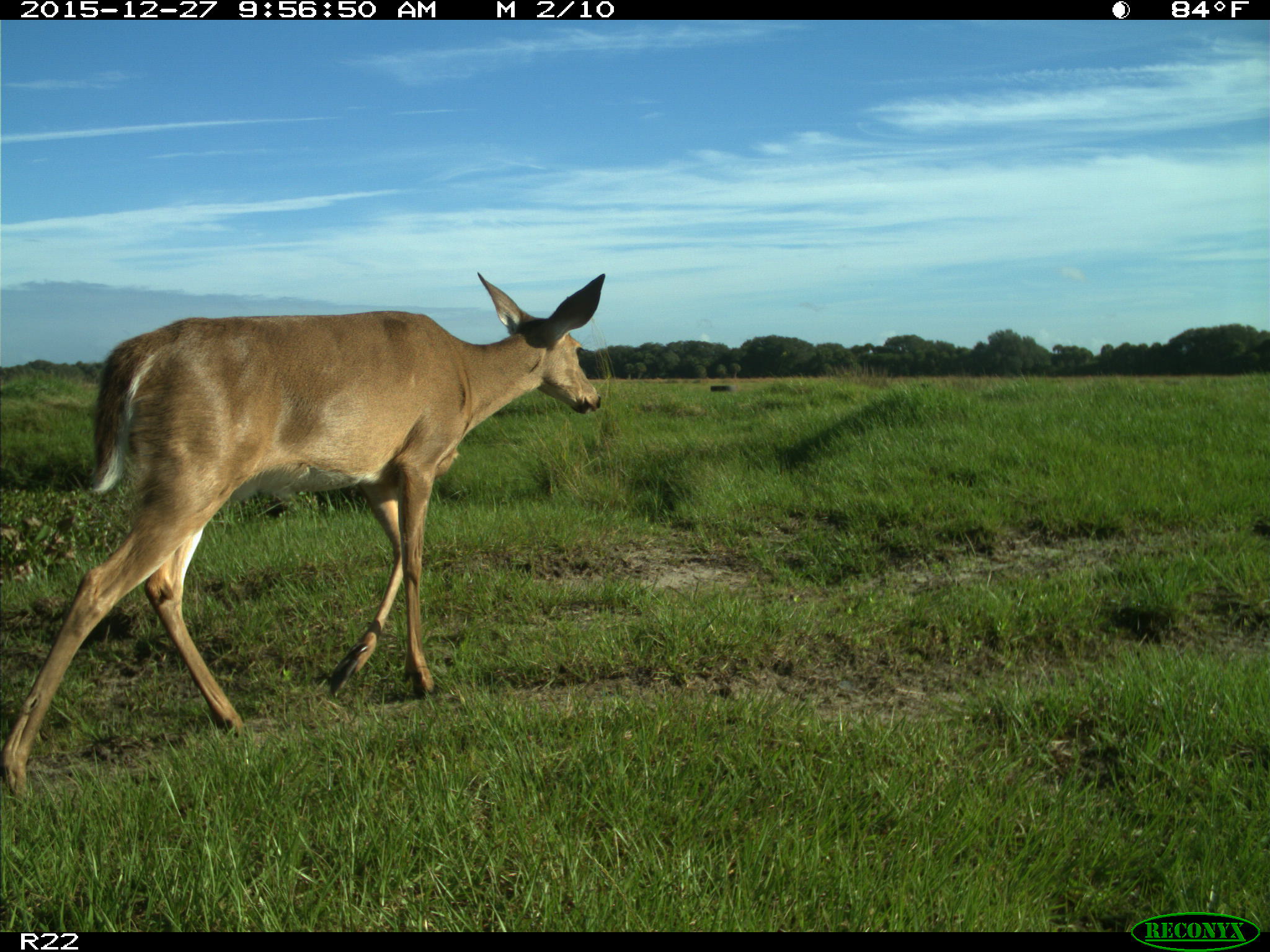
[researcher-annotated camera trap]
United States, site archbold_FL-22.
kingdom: Animalia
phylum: Chordata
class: Mammalia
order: Artiodactyla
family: Cervidae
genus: Odocoileus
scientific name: Odocoileus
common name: deer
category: unidentified deer